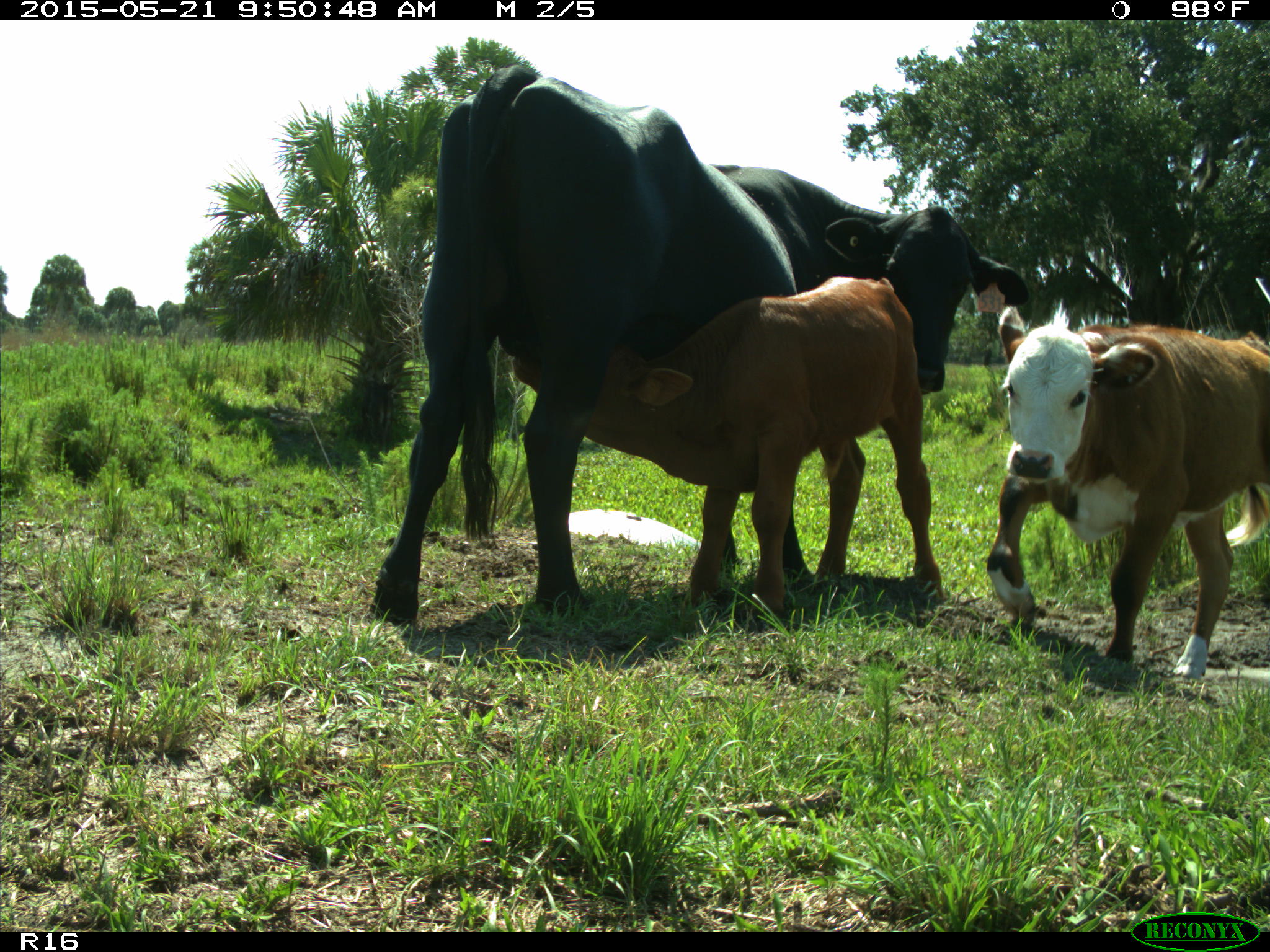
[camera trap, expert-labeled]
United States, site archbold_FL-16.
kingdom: Animalia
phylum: Chordata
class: Mammalia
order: Artiodactyla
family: Bovidae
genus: Bos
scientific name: Bos taurus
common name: domestic cow